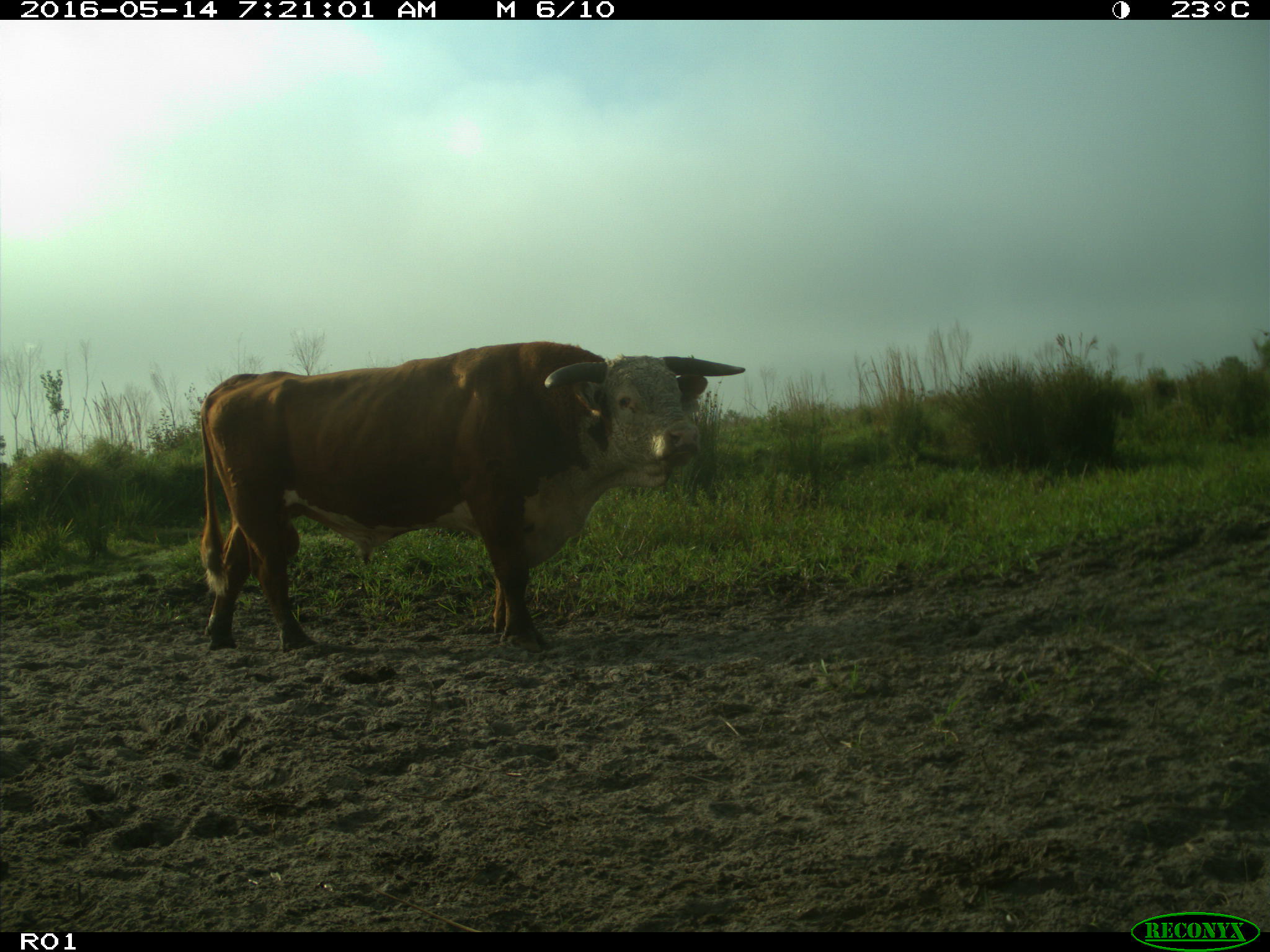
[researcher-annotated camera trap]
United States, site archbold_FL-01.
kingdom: Animalia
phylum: Chordata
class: Mammalia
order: Artiodactyla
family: Bovidae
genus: Bos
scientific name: Bos taurus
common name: domestic cow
Bos taurus (domestic cow).